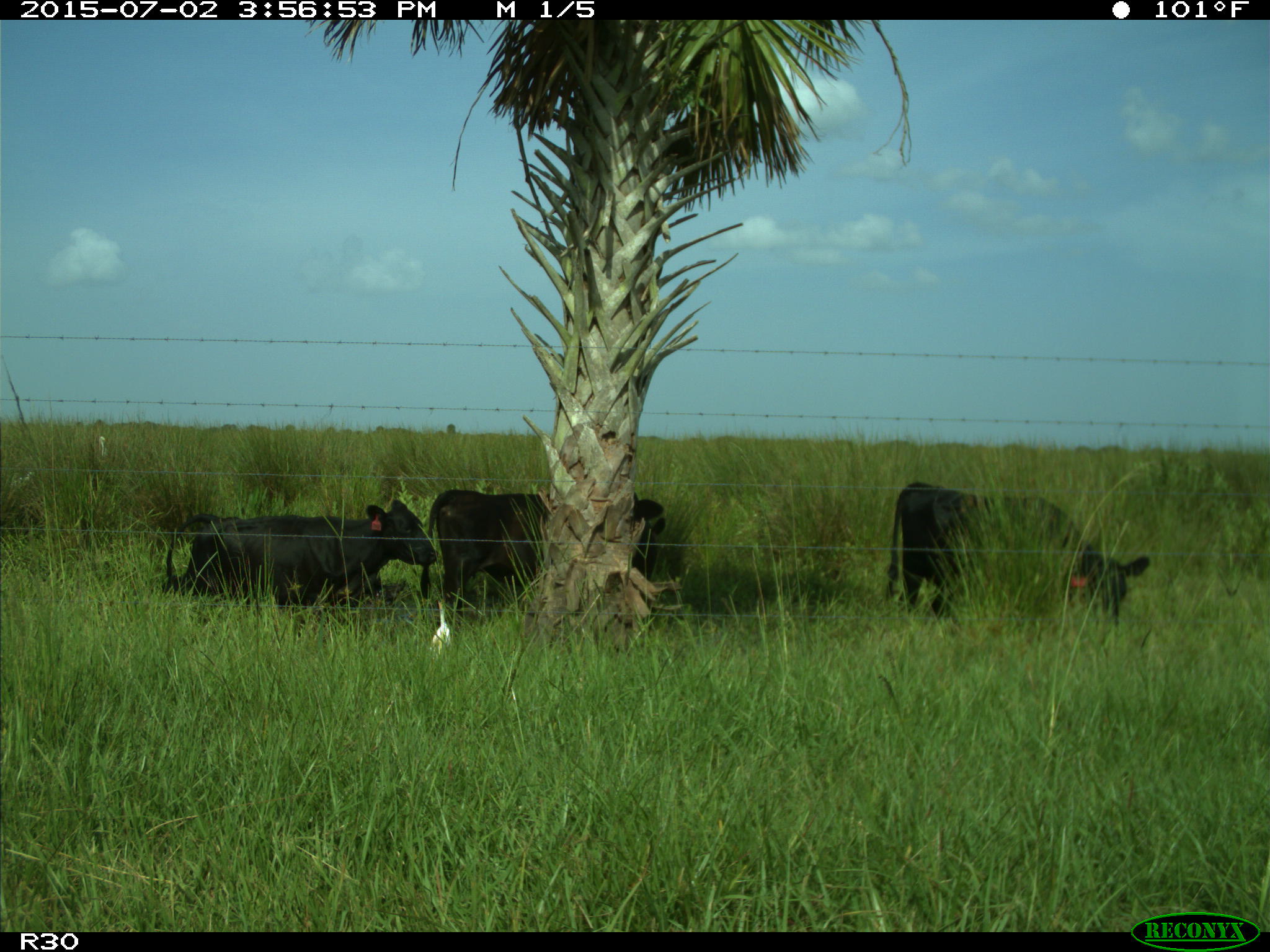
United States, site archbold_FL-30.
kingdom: Animalia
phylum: Chordata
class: Mammalia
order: Artiodactyla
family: Bovidae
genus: Bos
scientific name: Bos taurus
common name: domestic cow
Bos taurus (domestic cow).